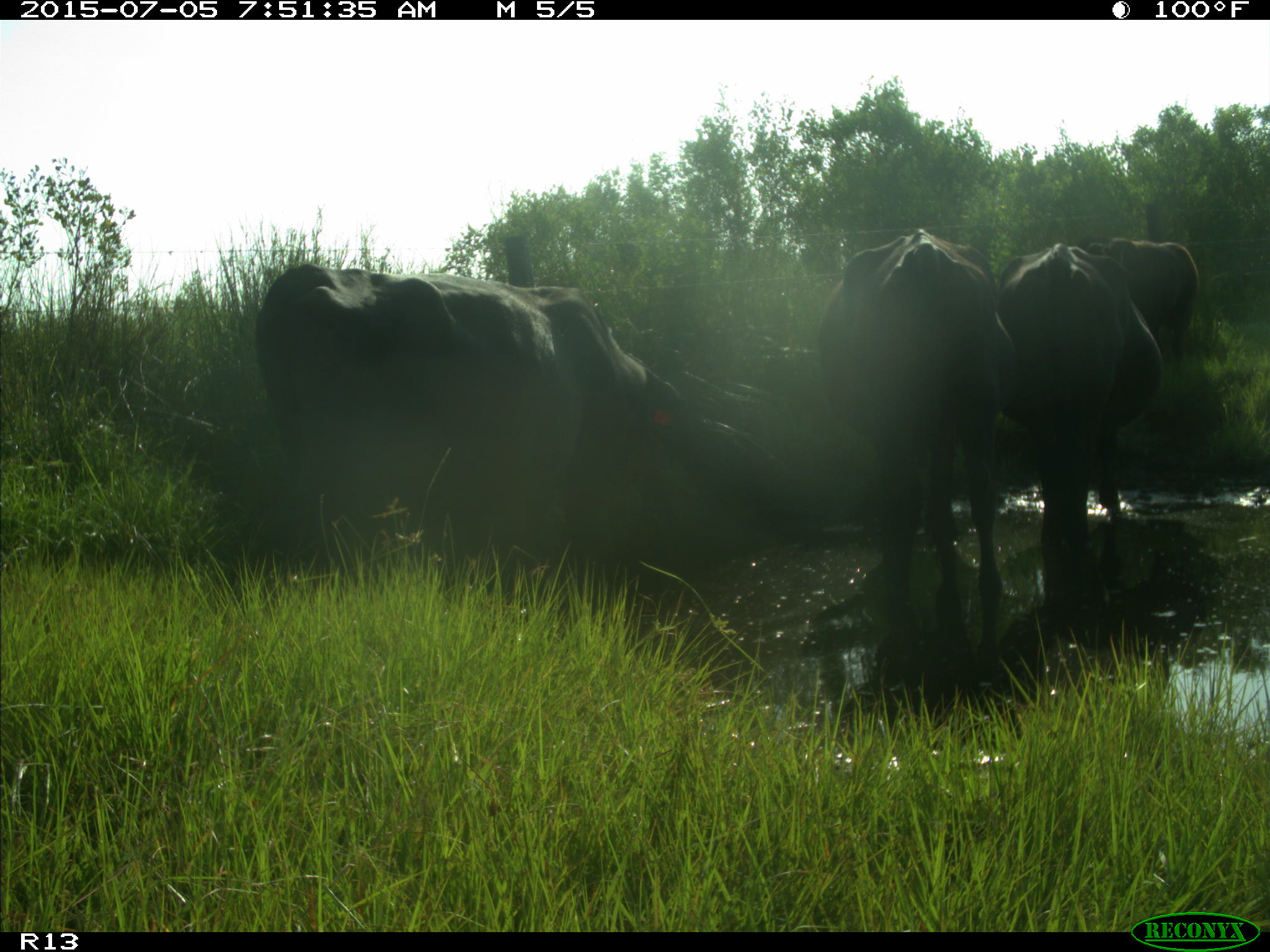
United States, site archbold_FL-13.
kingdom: Animalia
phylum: Chordata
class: Mammalia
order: Artiodactyla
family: Bovidae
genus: Bos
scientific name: Bos taurus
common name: domestic cow